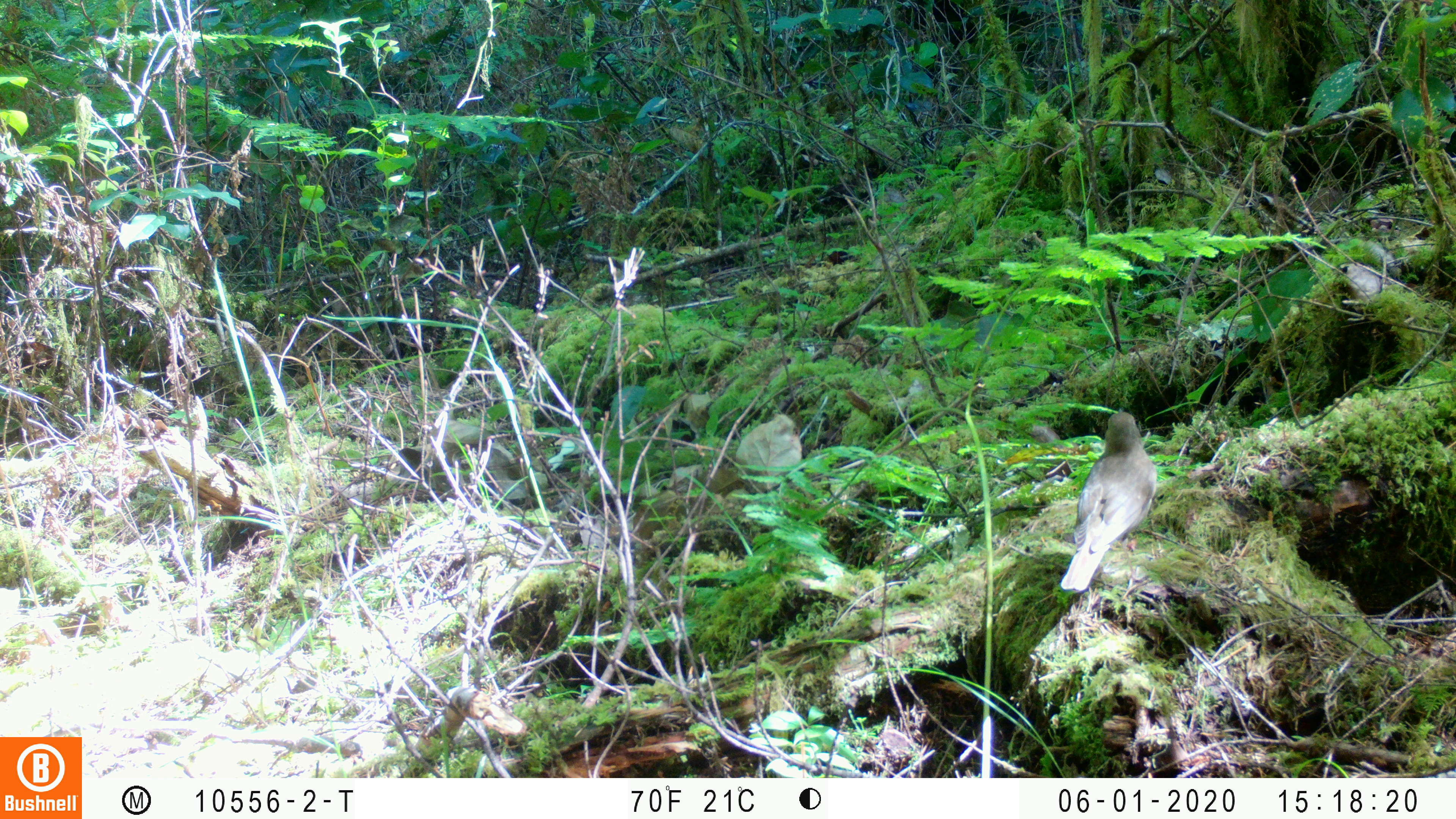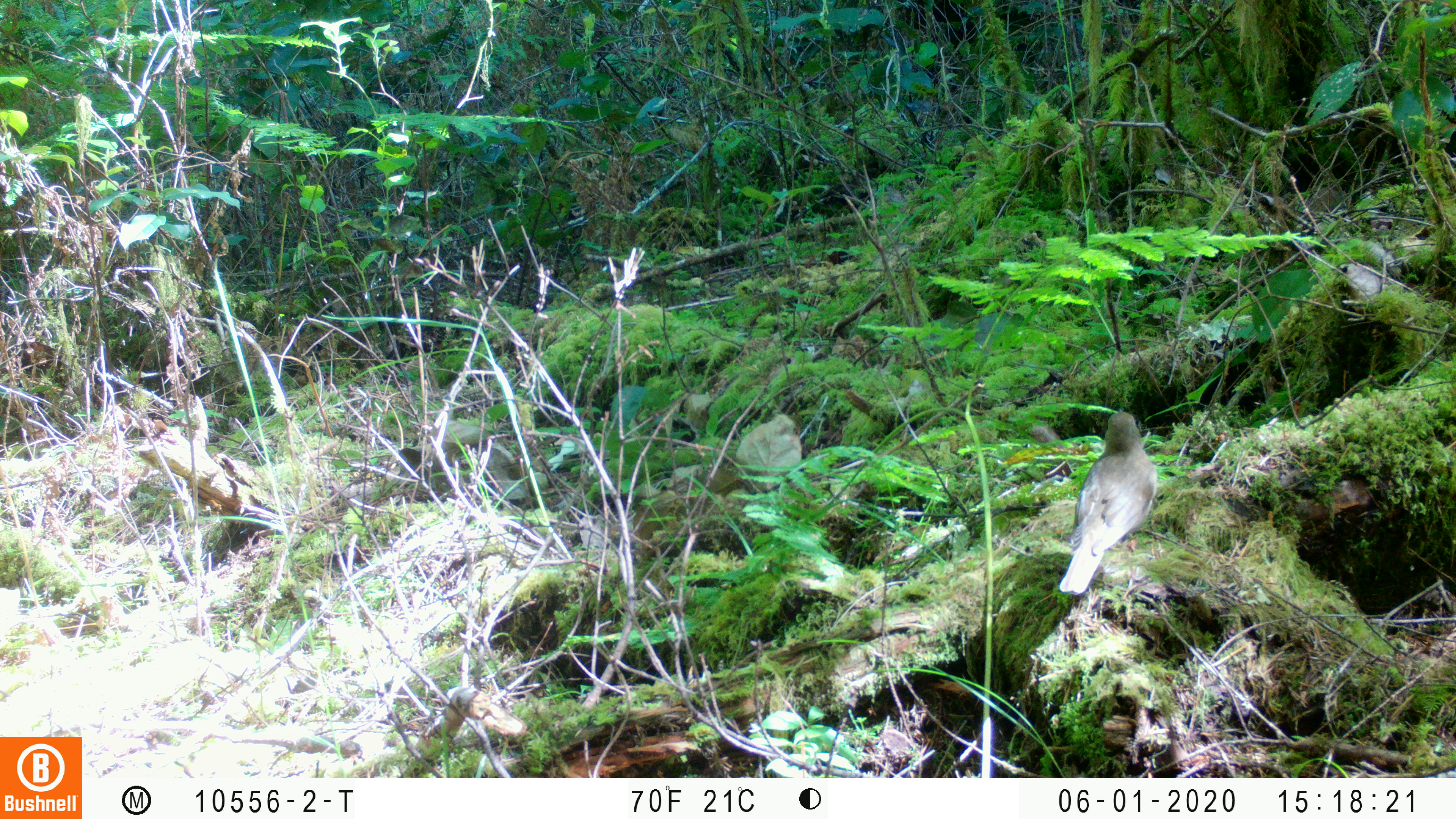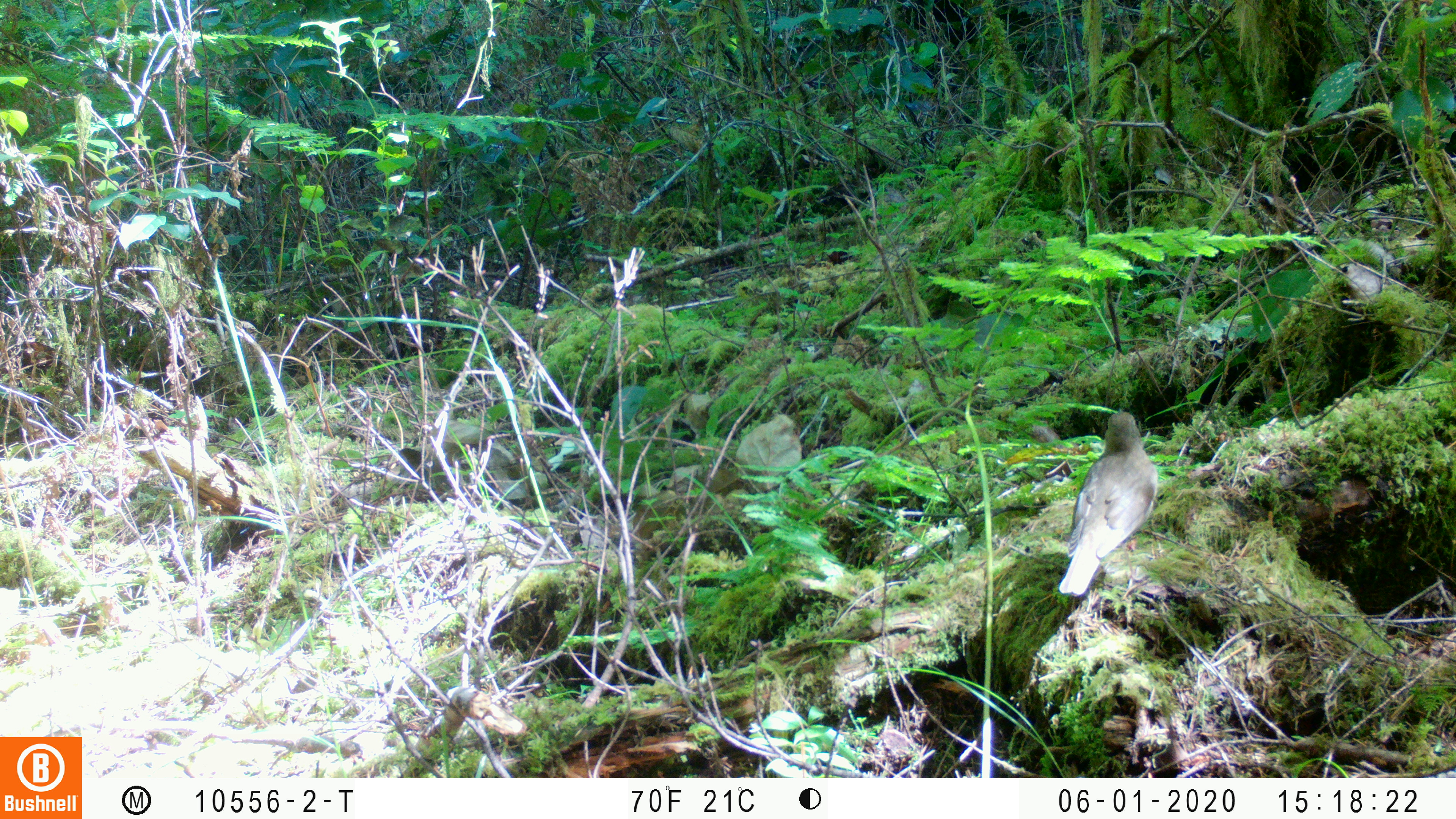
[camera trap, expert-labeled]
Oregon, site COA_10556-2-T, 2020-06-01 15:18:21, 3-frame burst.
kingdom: Animalia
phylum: Chordata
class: Aves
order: Passeriformes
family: Turdidae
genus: Catharus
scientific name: Catharus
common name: brown thrushes and nightingale-thrushes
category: catharus species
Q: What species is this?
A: Catharus species (brown thrushes and nightingale-thrushes) (Catharus).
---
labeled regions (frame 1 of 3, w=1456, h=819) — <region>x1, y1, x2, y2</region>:
catharus species: <region>1057, 410, 1153, 593</region>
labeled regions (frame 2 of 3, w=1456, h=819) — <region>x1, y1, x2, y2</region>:
catharus species: <region>1058, 409, 1161, 594</region>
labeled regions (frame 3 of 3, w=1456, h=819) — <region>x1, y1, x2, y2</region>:
catharus species: <region>1058, 411, 1157, 598</region>